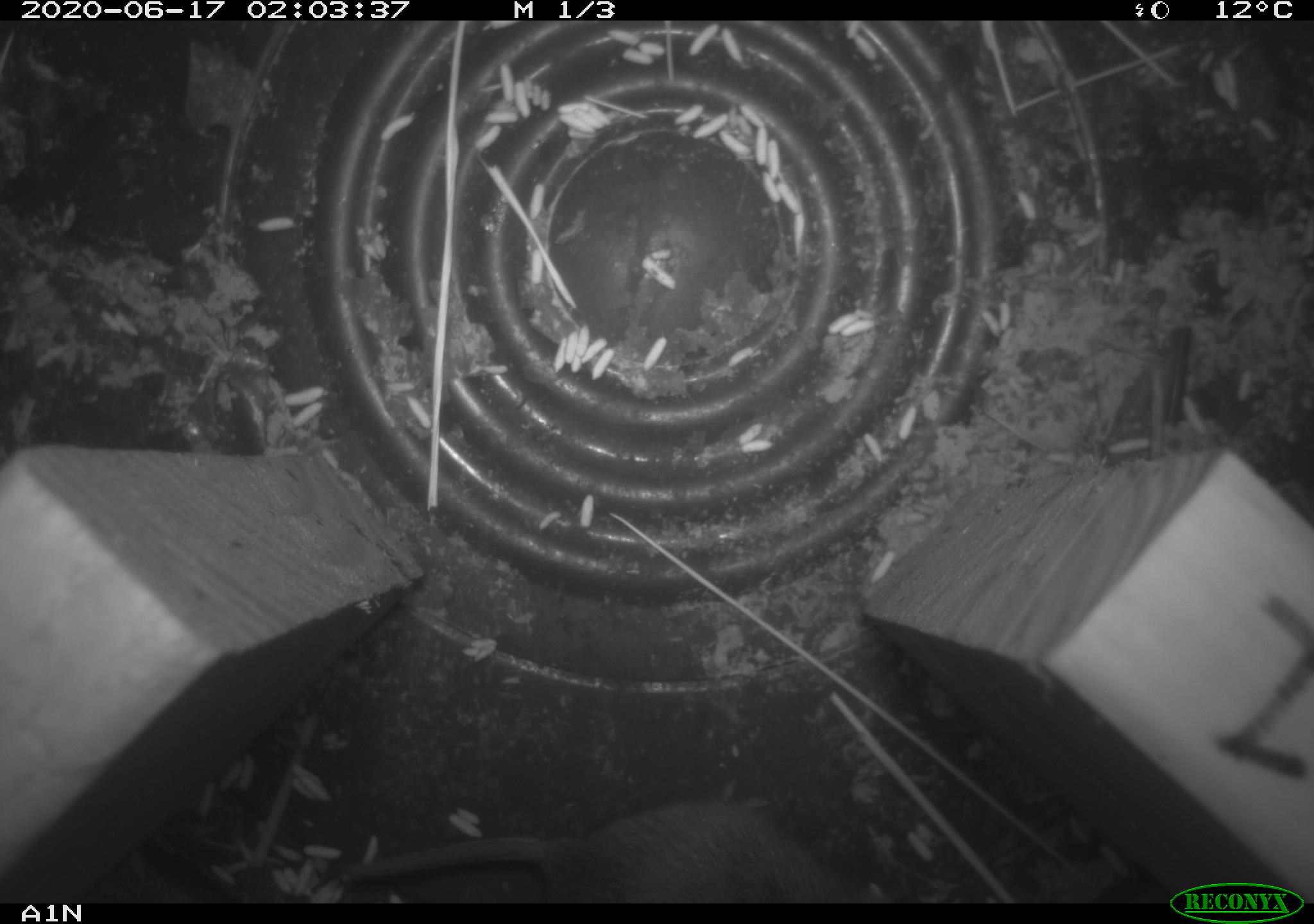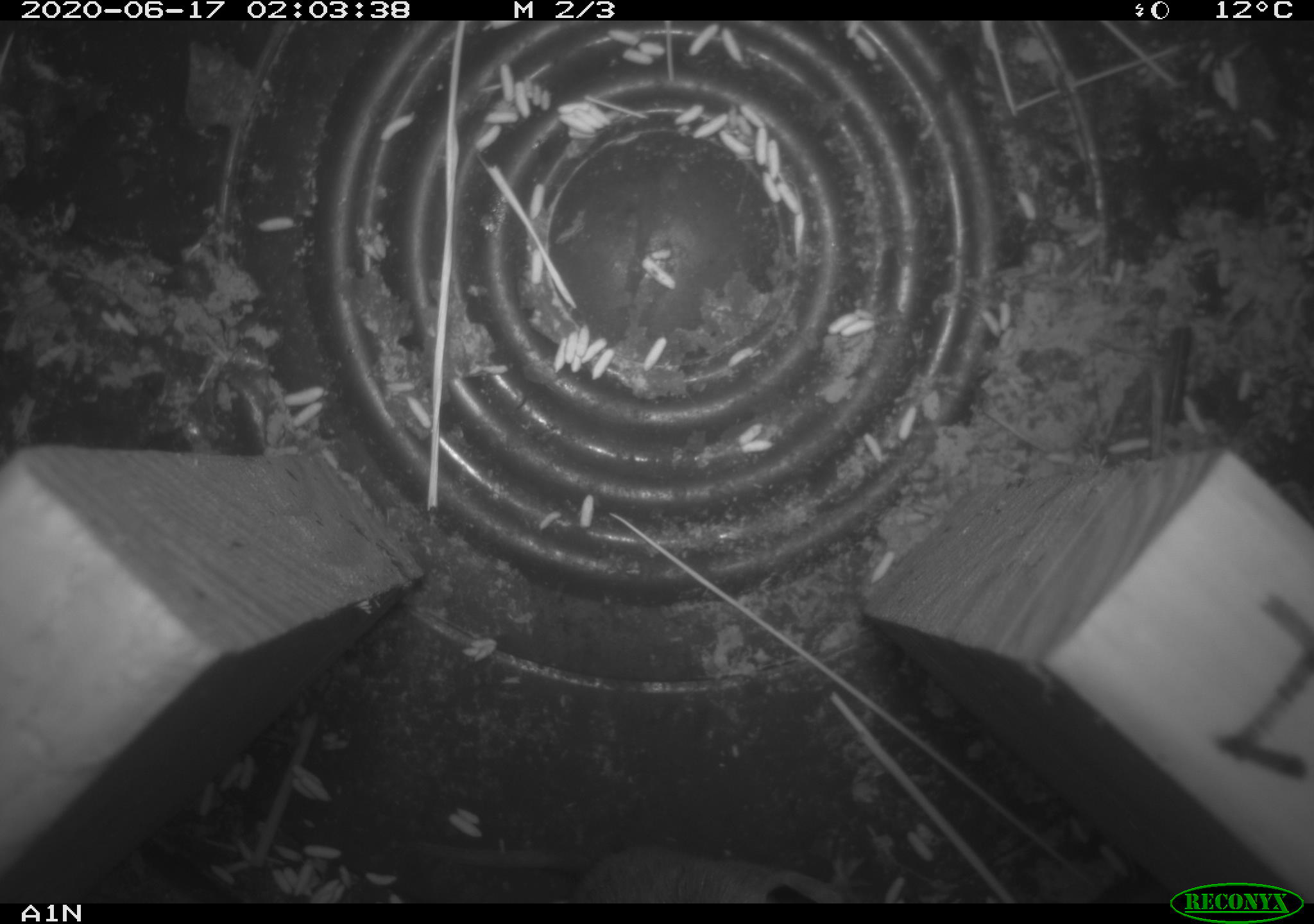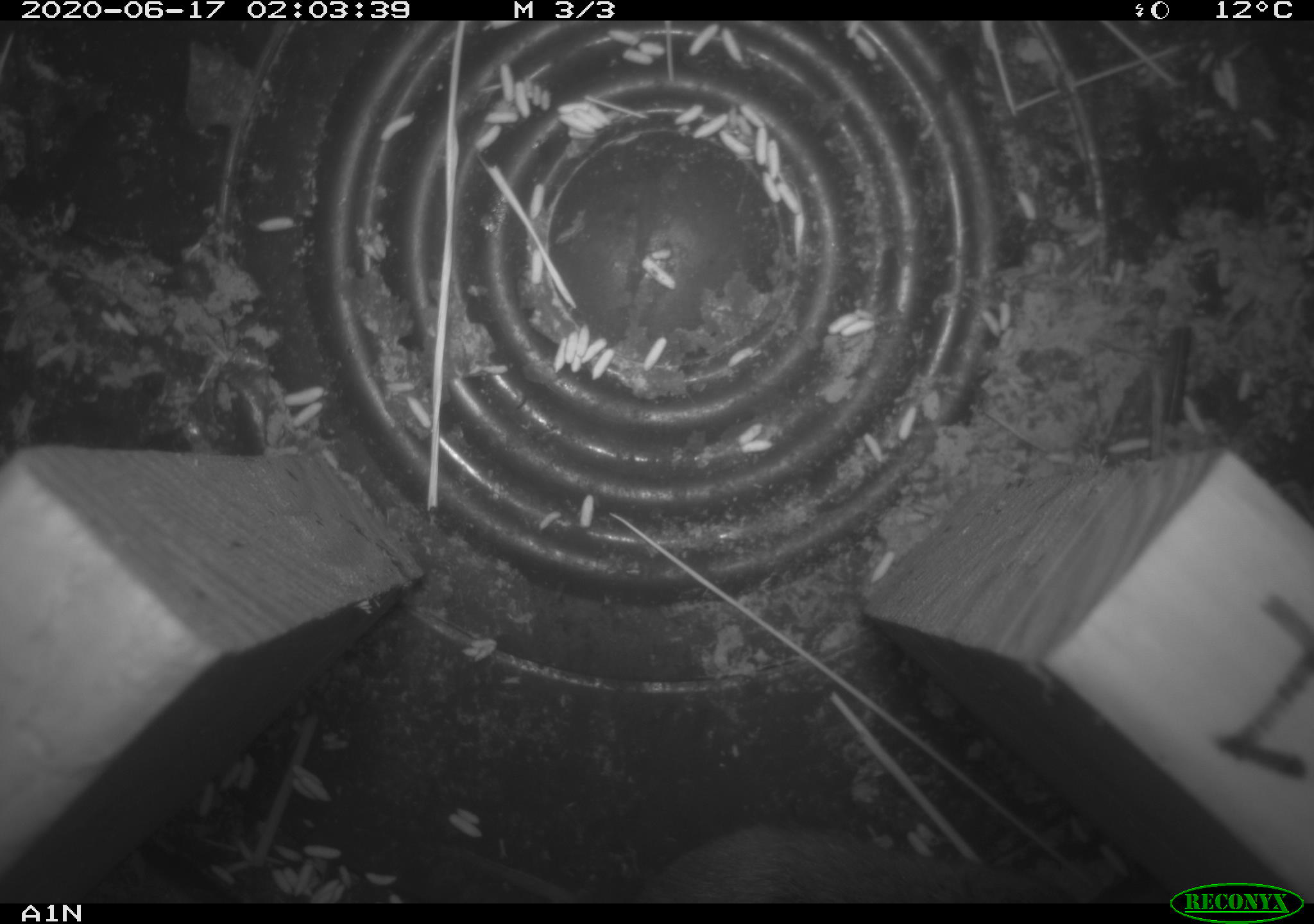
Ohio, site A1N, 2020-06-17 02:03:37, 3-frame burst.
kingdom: Animalia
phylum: Chordata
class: Mammalia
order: Rodentia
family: Cricetidae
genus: Microtus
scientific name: Microtus pennsylvanicus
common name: meadow vole